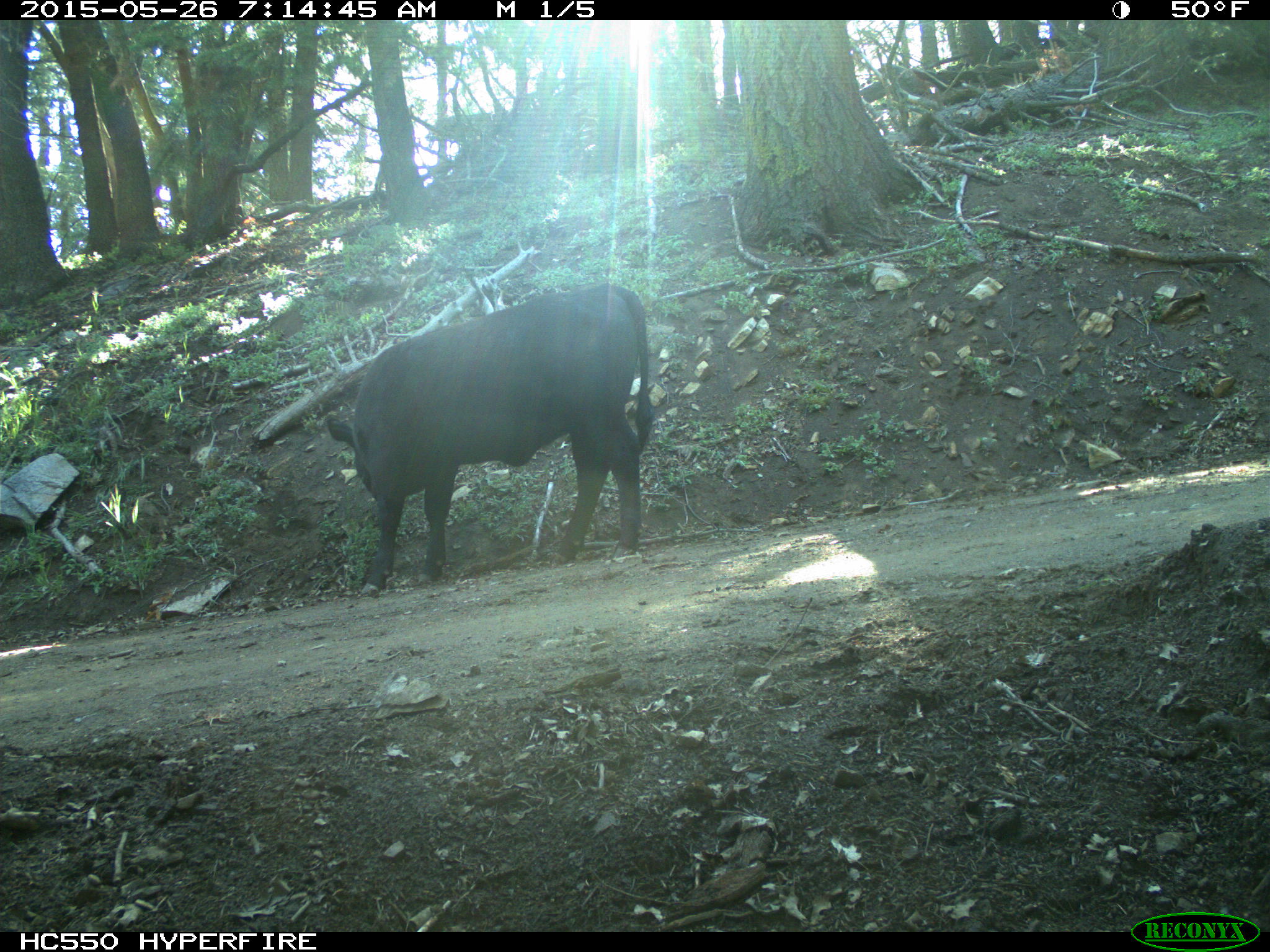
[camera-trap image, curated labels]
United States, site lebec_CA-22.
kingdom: Animalia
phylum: Chordata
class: Mammalia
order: Artiodactyla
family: Bovidae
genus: Bos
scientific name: Bos taurus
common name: domestic cow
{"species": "Bos taurus (domestic cow)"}